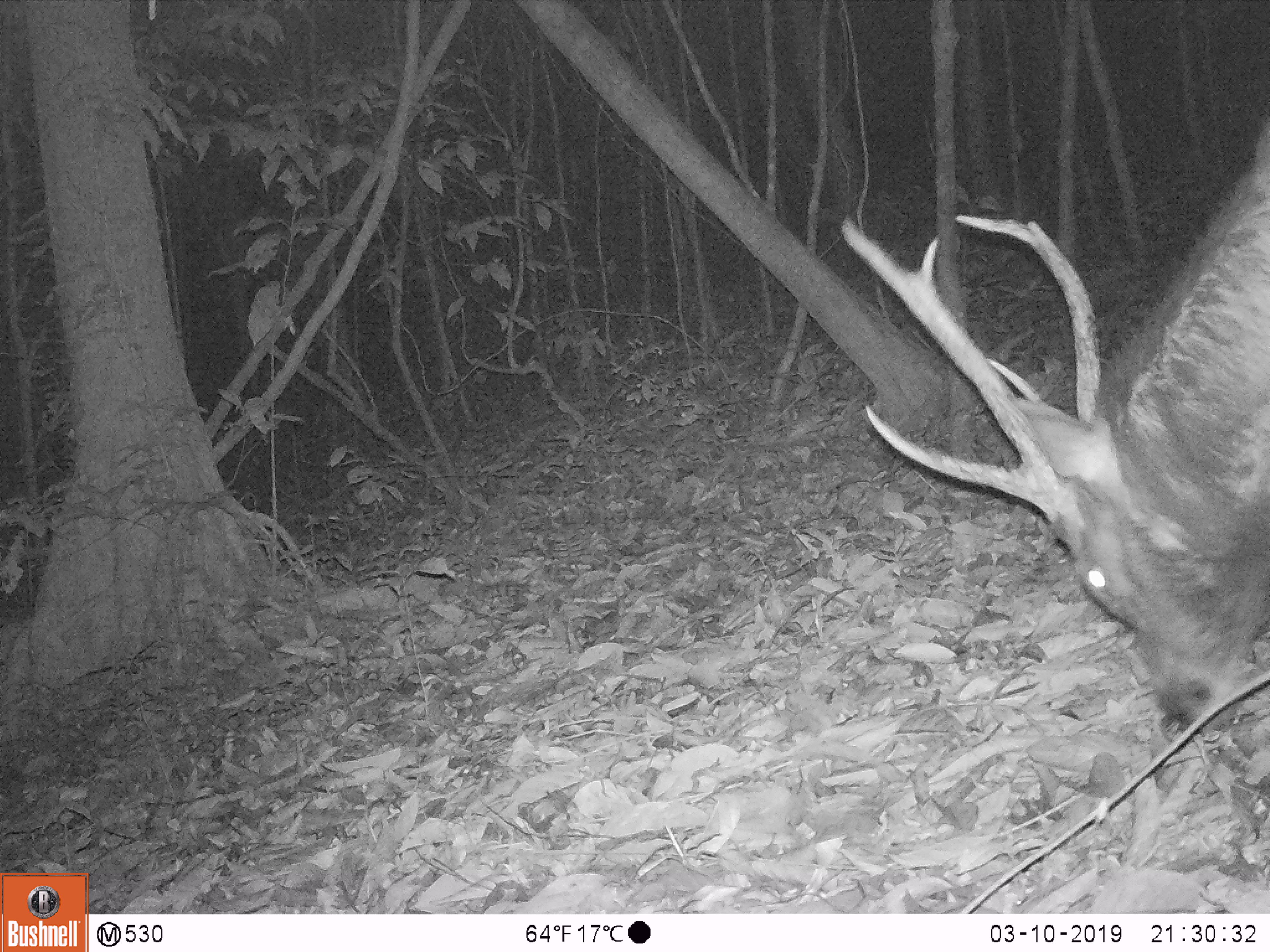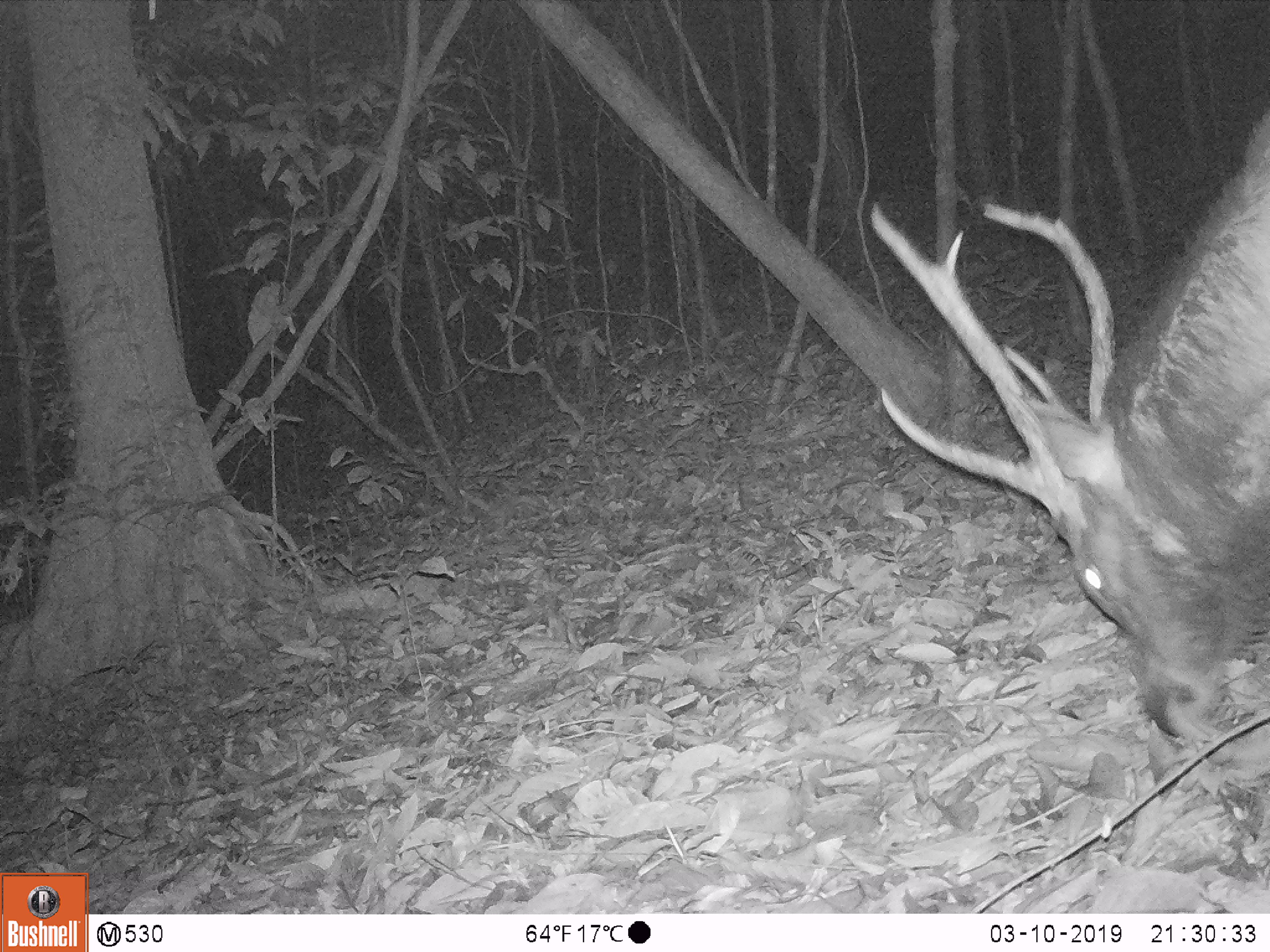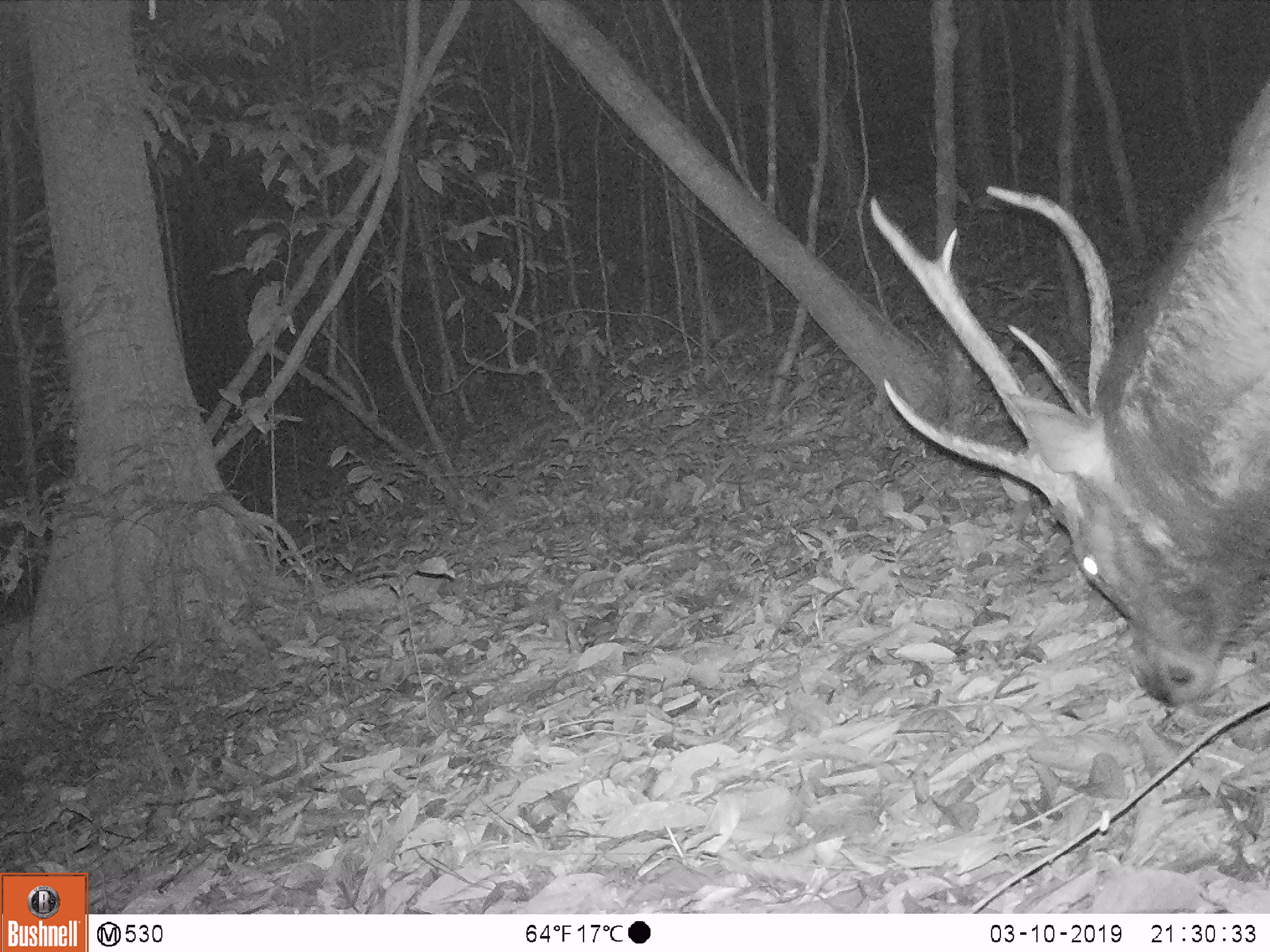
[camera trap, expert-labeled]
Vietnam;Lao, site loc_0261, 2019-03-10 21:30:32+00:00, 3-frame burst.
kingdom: Animalia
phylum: Chordata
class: Mammalia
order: Artiodactyla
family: Cervidae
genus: Rusa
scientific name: Rusa unicolor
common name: sambar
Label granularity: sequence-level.